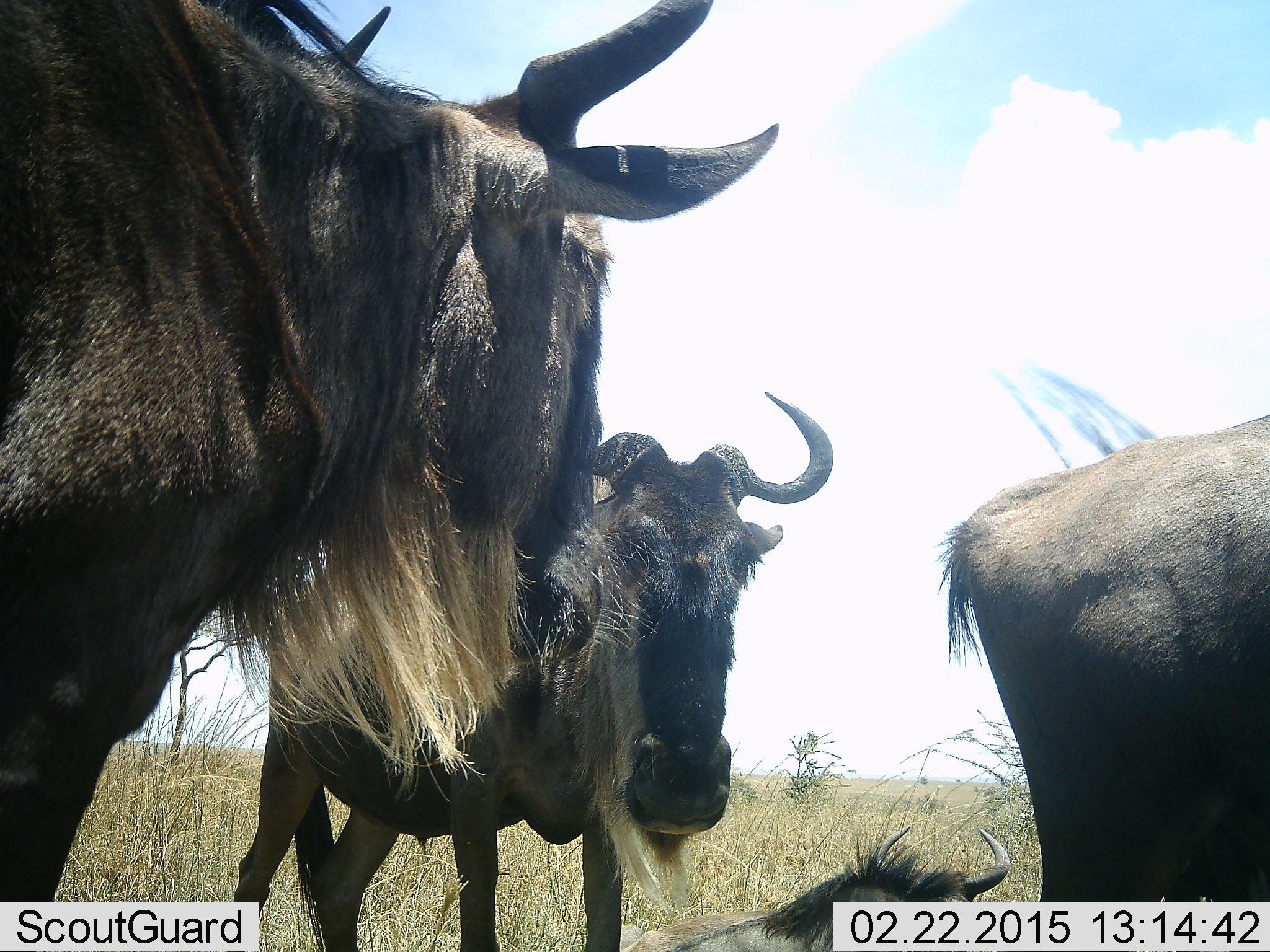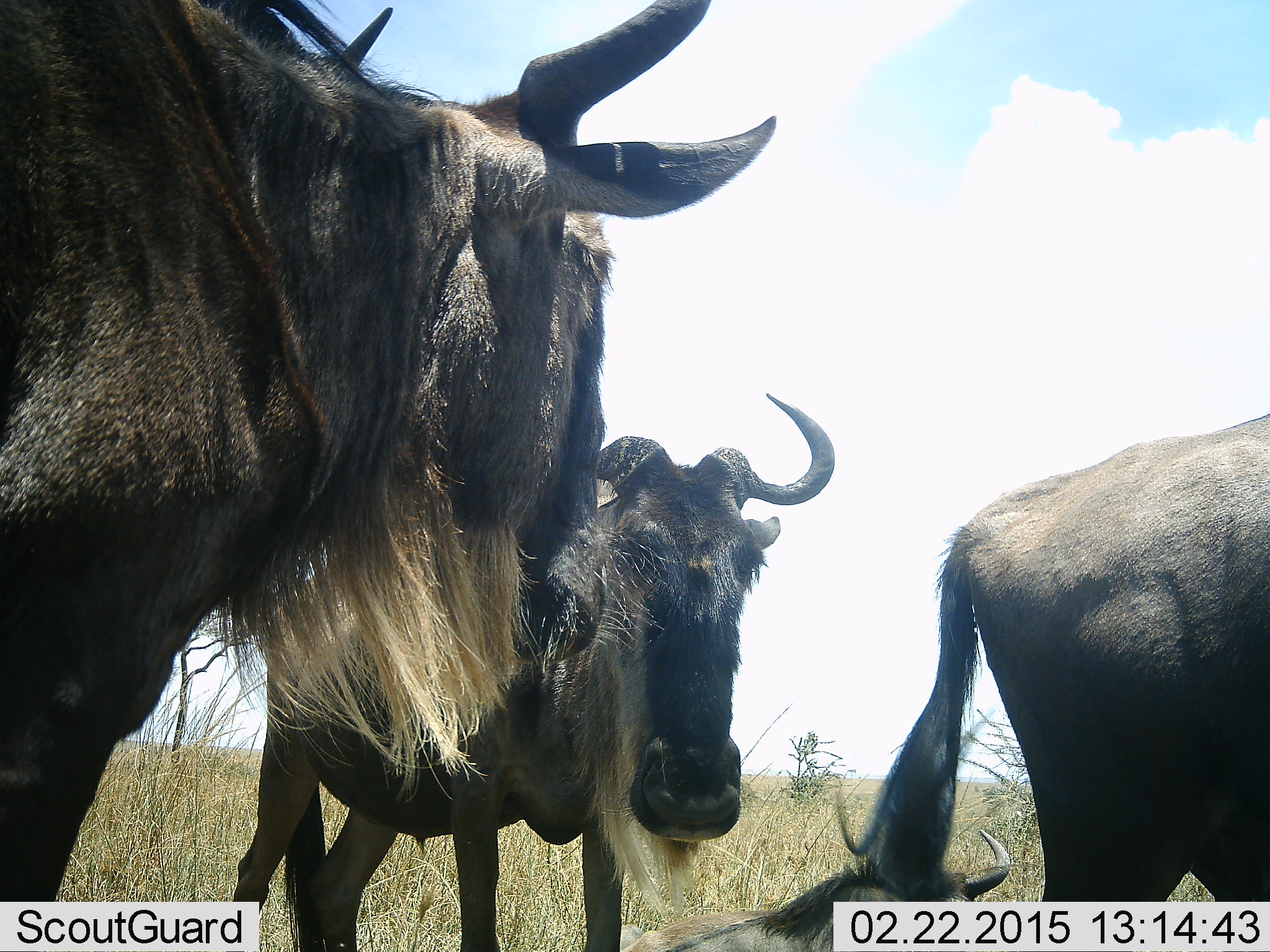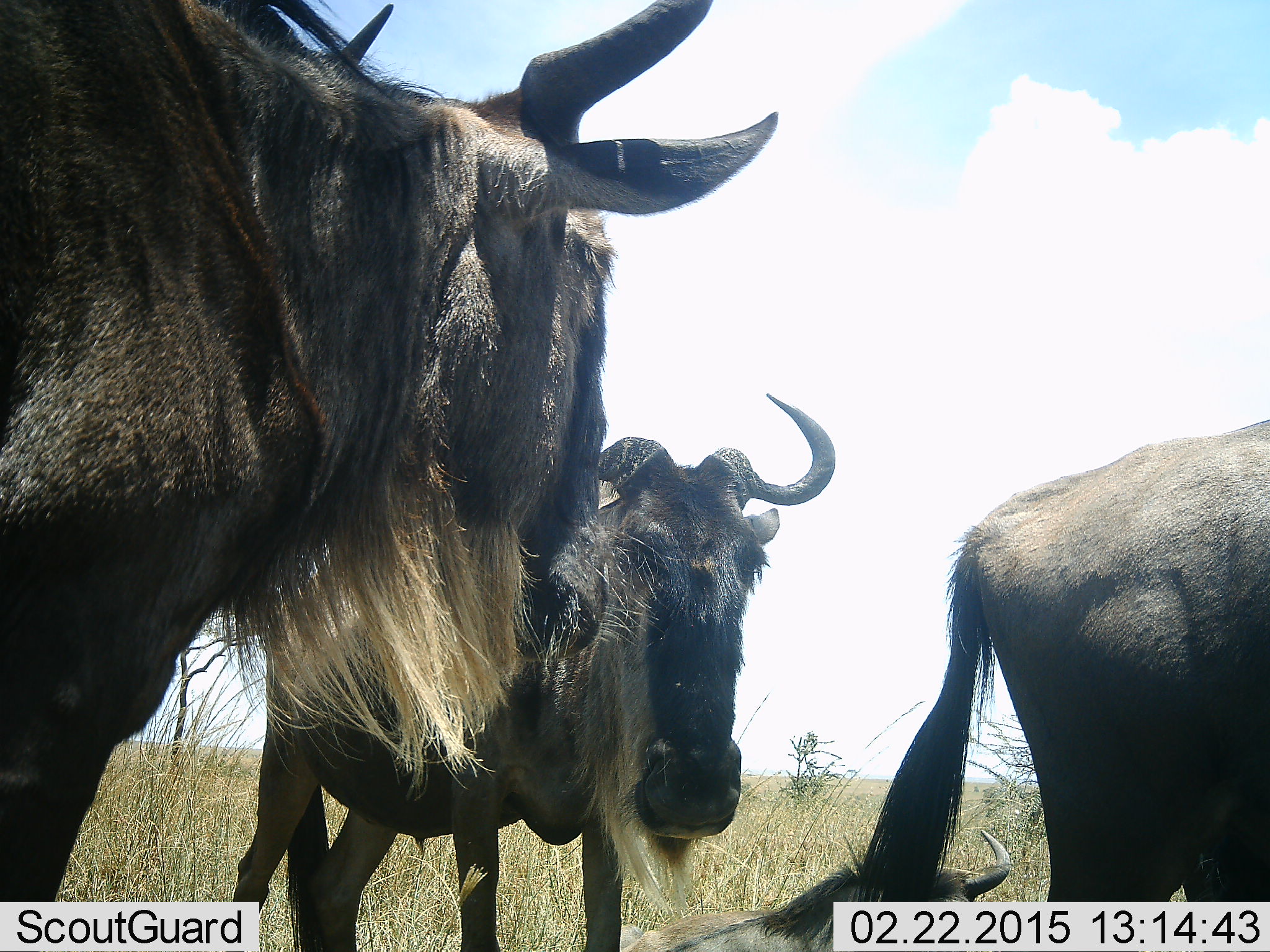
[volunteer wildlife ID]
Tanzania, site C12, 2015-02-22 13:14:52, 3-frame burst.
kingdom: Animalia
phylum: Chordata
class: Mammalia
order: Artiodactyla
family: Bovidae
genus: Connochaetes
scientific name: Connochaetes taurinus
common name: blue wildebeest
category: wildebeest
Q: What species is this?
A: Wildebeest (blue wildebeest) (Connochaetes taurinus).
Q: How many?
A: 4.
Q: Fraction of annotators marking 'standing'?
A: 100%.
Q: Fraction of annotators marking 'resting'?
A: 80%.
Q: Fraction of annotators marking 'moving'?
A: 0%.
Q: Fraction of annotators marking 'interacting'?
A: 0%.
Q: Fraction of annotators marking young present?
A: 0%.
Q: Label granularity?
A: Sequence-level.